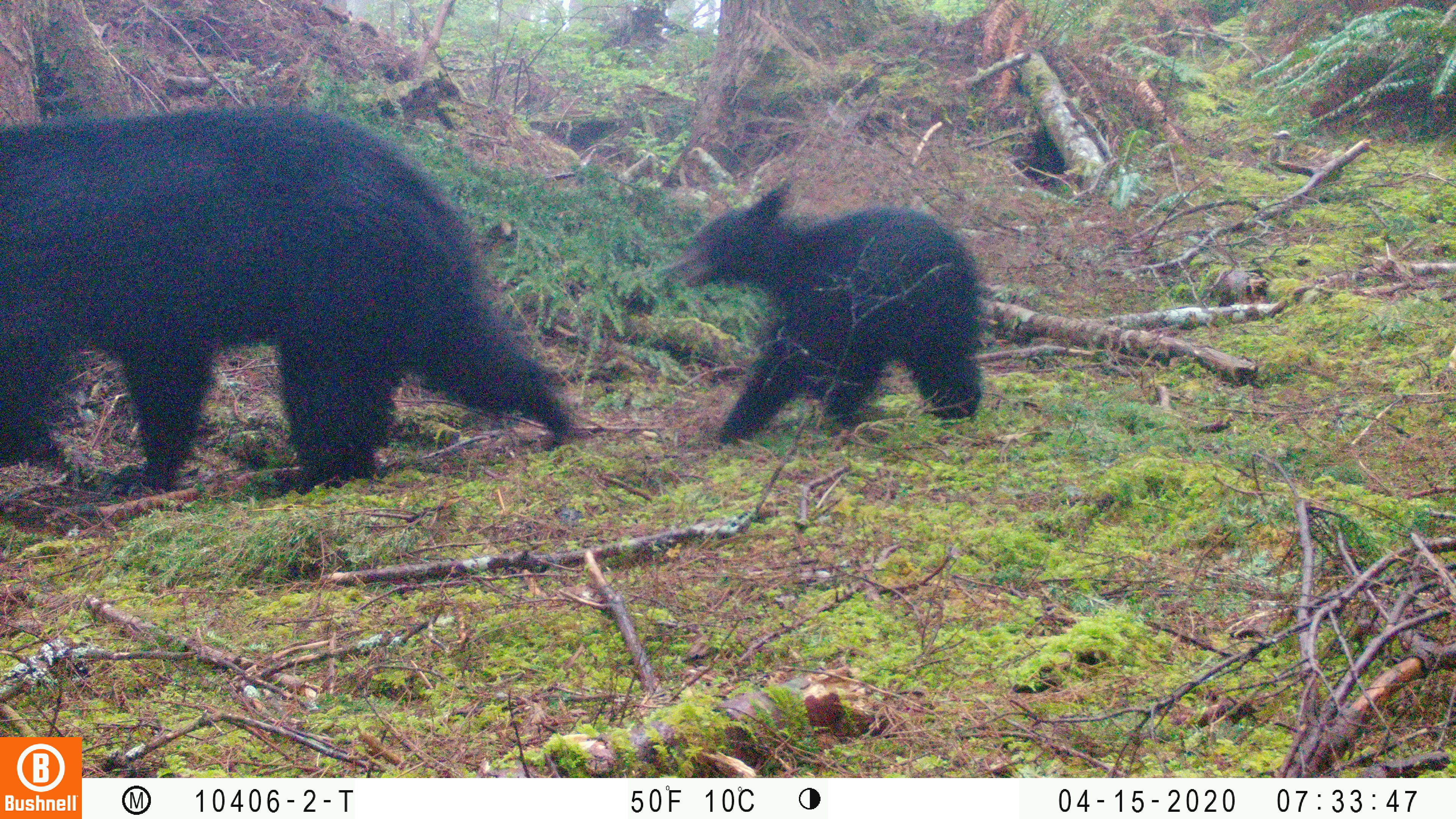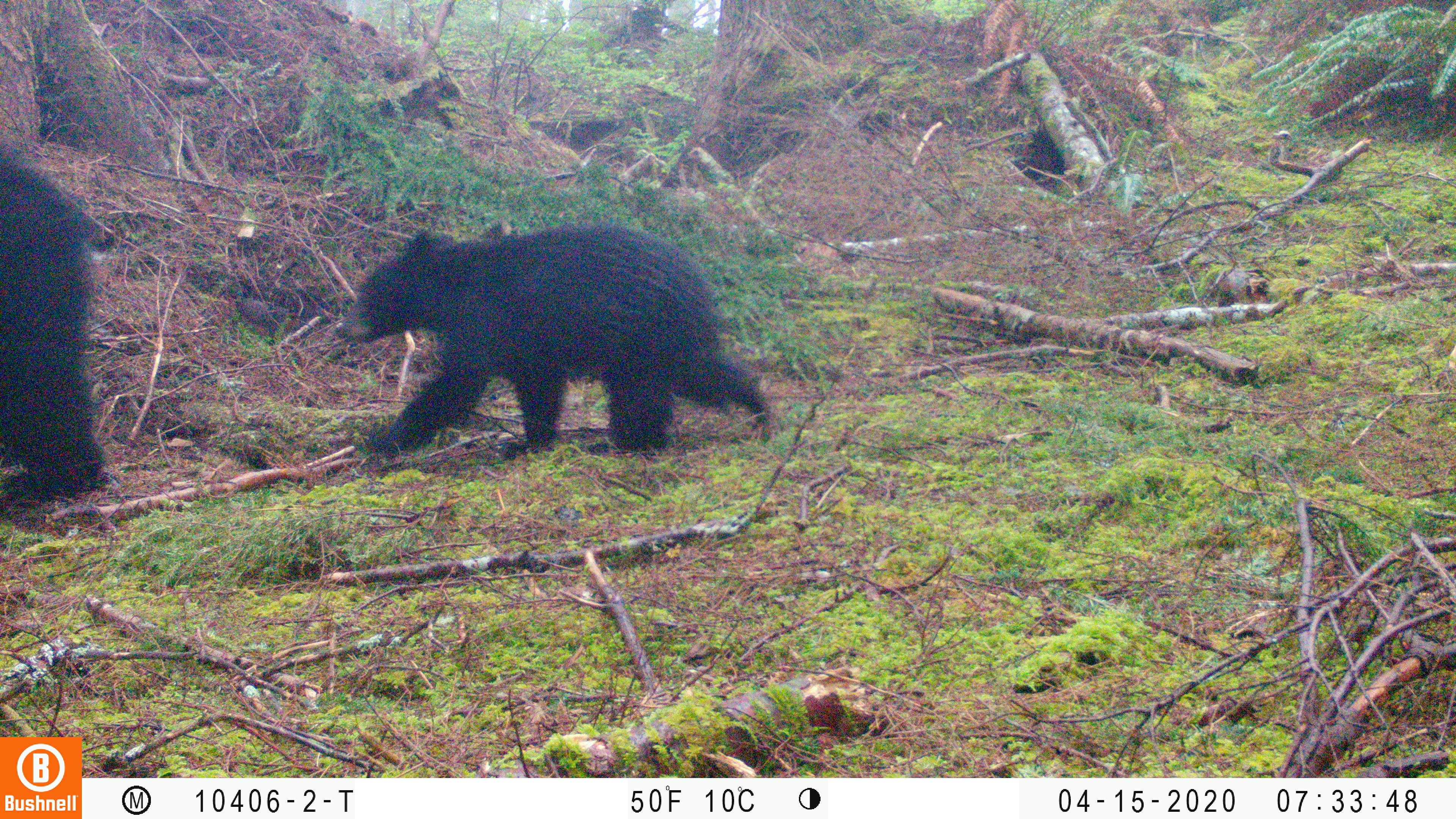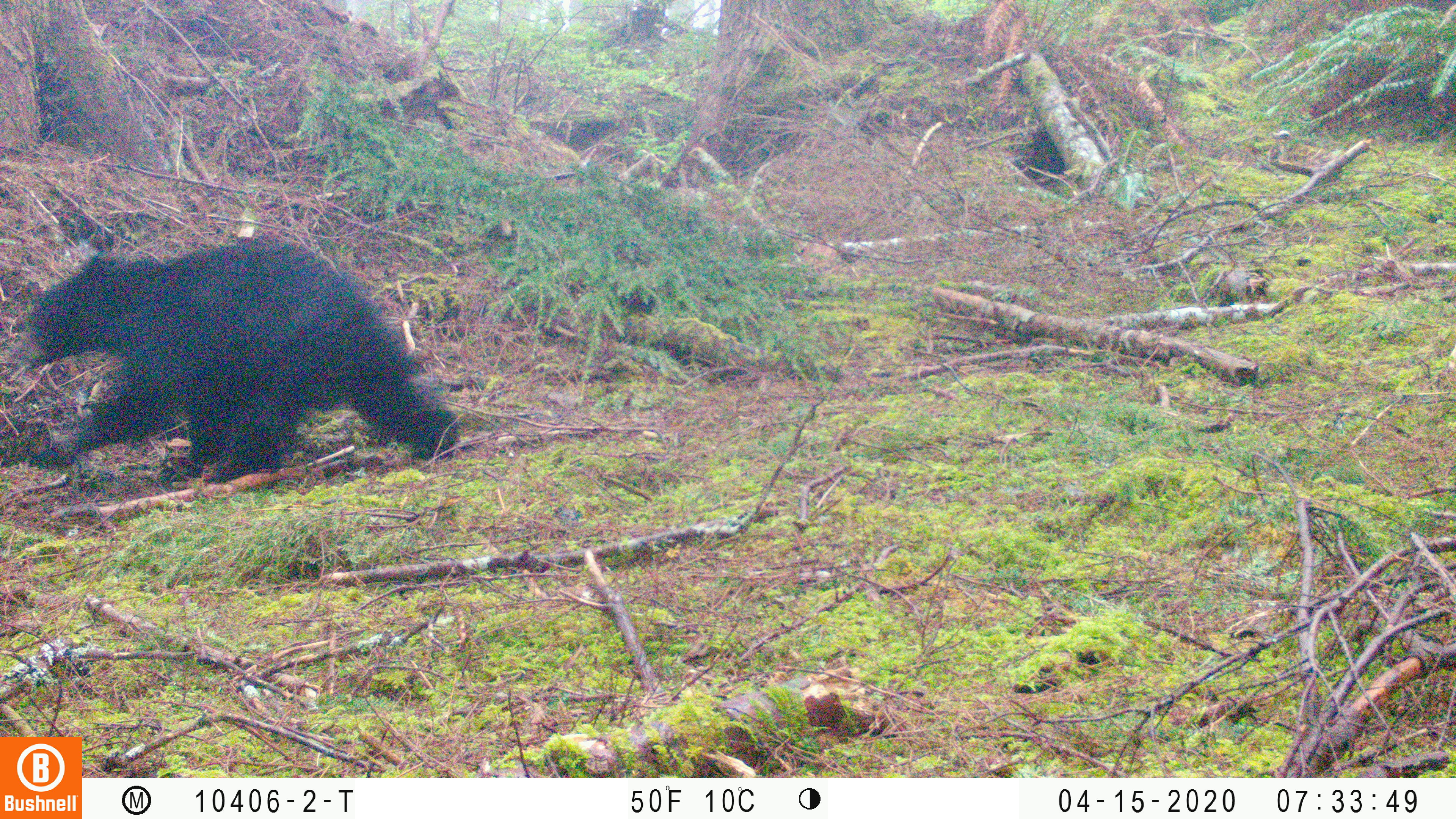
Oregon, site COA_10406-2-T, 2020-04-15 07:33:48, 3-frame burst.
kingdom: Animalia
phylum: Chordata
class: Mammalia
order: Carnivora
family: Ursidae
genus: Ursus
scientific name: Ursus americanus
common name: american black bear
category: black bear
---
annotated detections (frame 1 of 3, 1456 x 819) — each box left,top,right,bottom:
black bear: 0,96,587,508; 675,174,990,432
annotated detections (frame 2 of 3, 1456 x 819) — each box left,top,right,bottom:
black bear: 335,221,778,470; 0,145,115,511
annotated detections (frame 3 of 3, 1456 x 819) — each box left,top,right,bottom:
black bear: 18,247,476,488